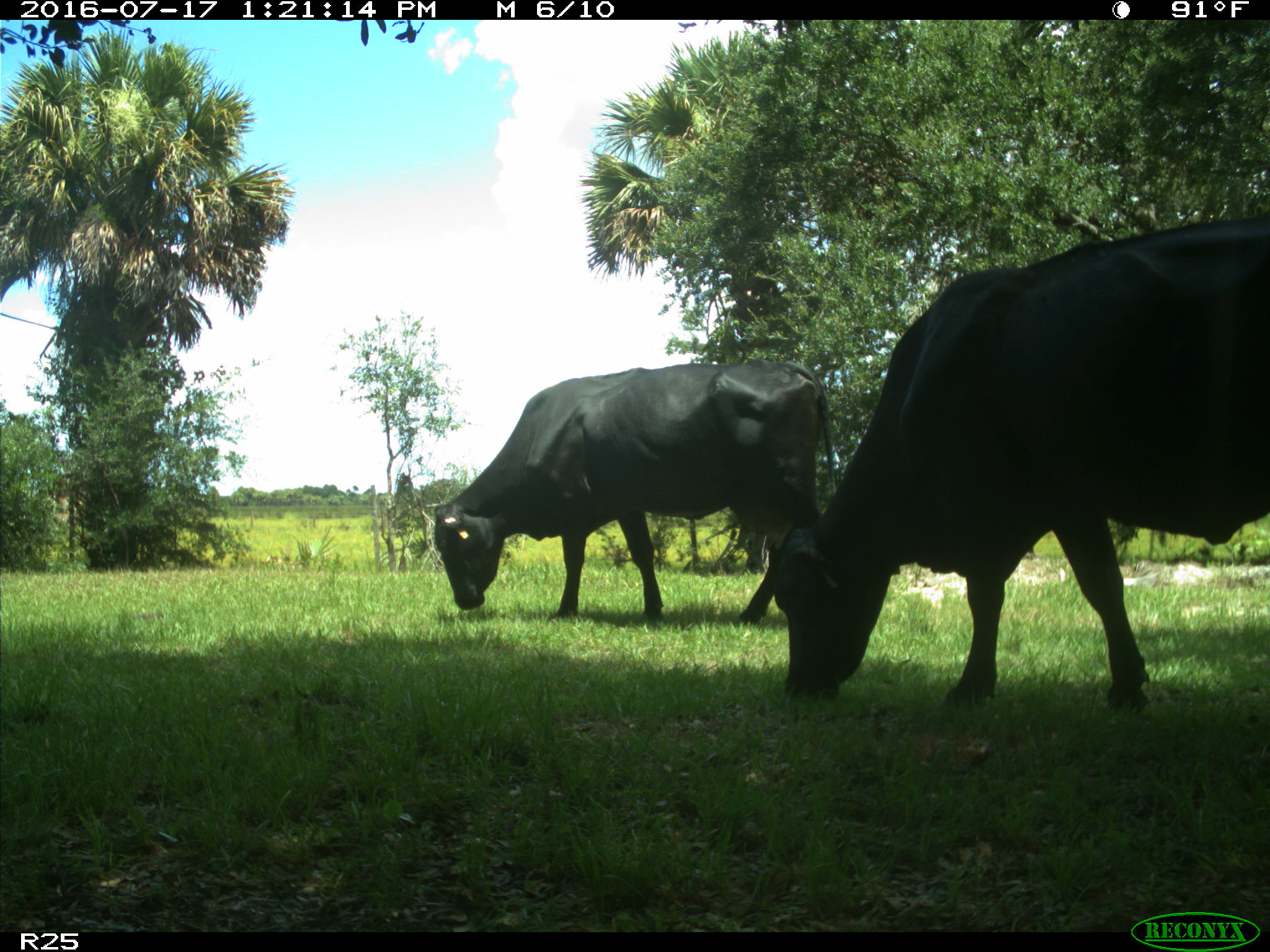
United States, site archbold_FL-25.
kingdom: Animalia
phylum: Chordata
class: Mammalia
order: Artiodactyla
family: Bovidae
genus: Bos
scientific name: Bos taurus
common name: domestic cow